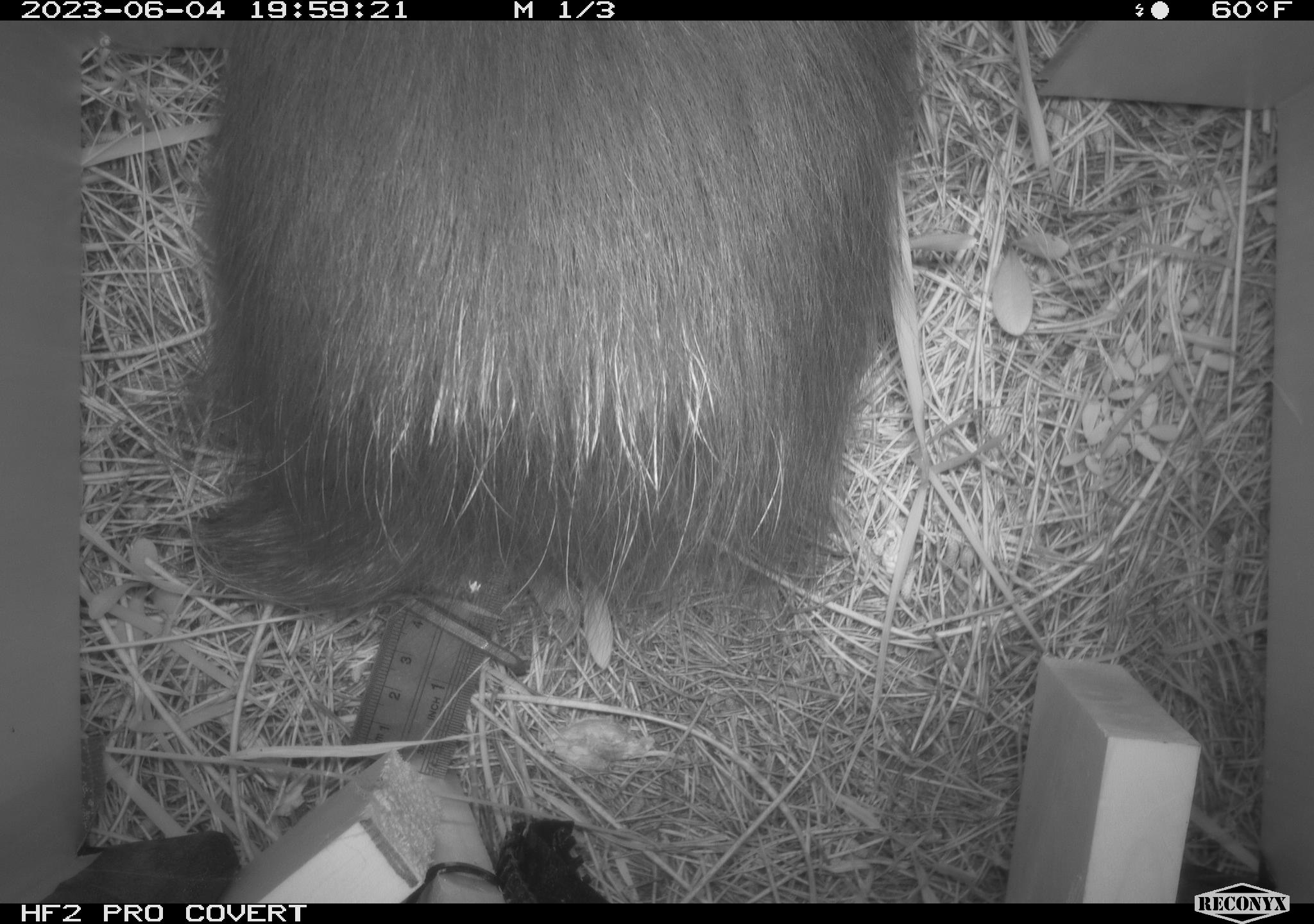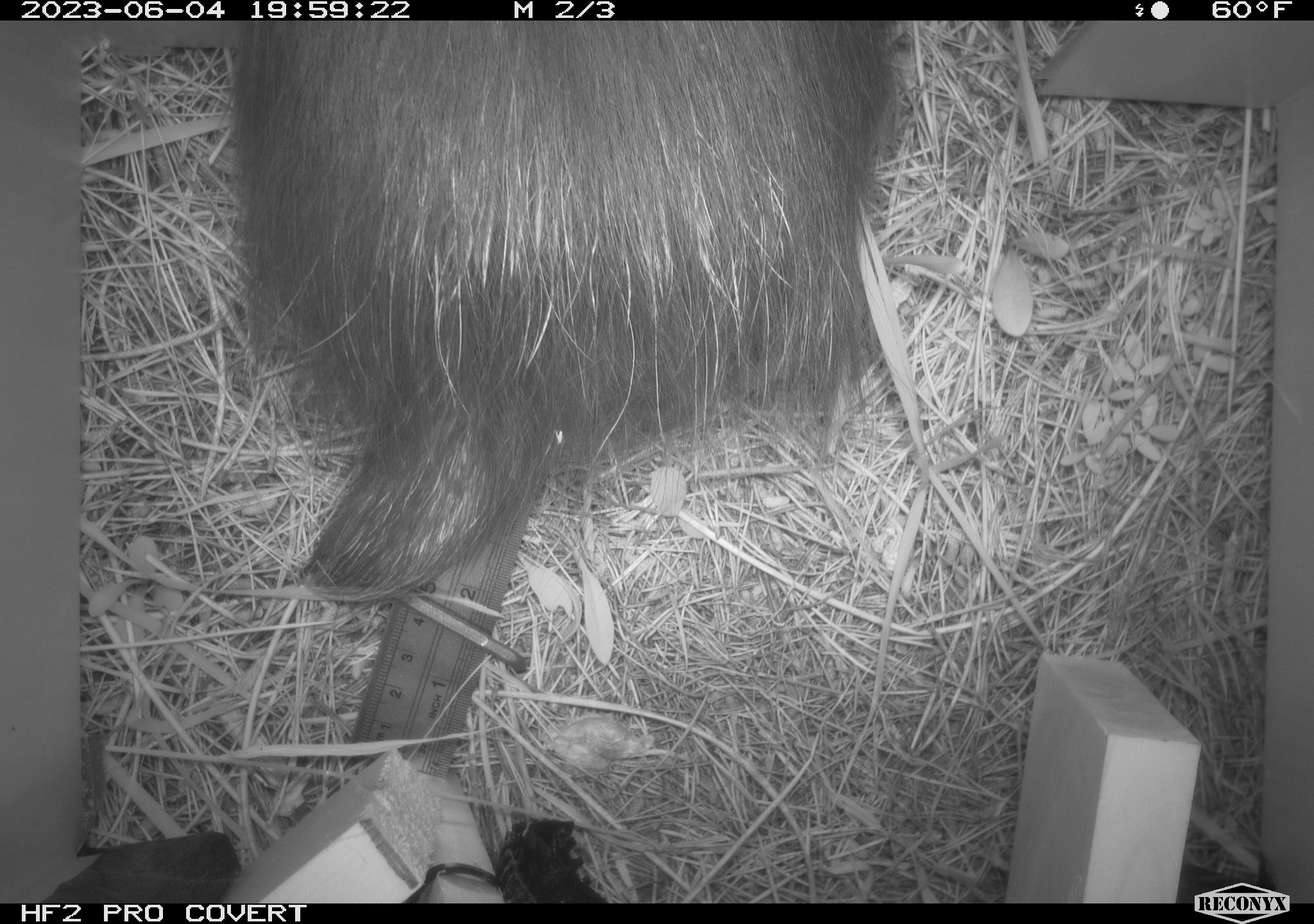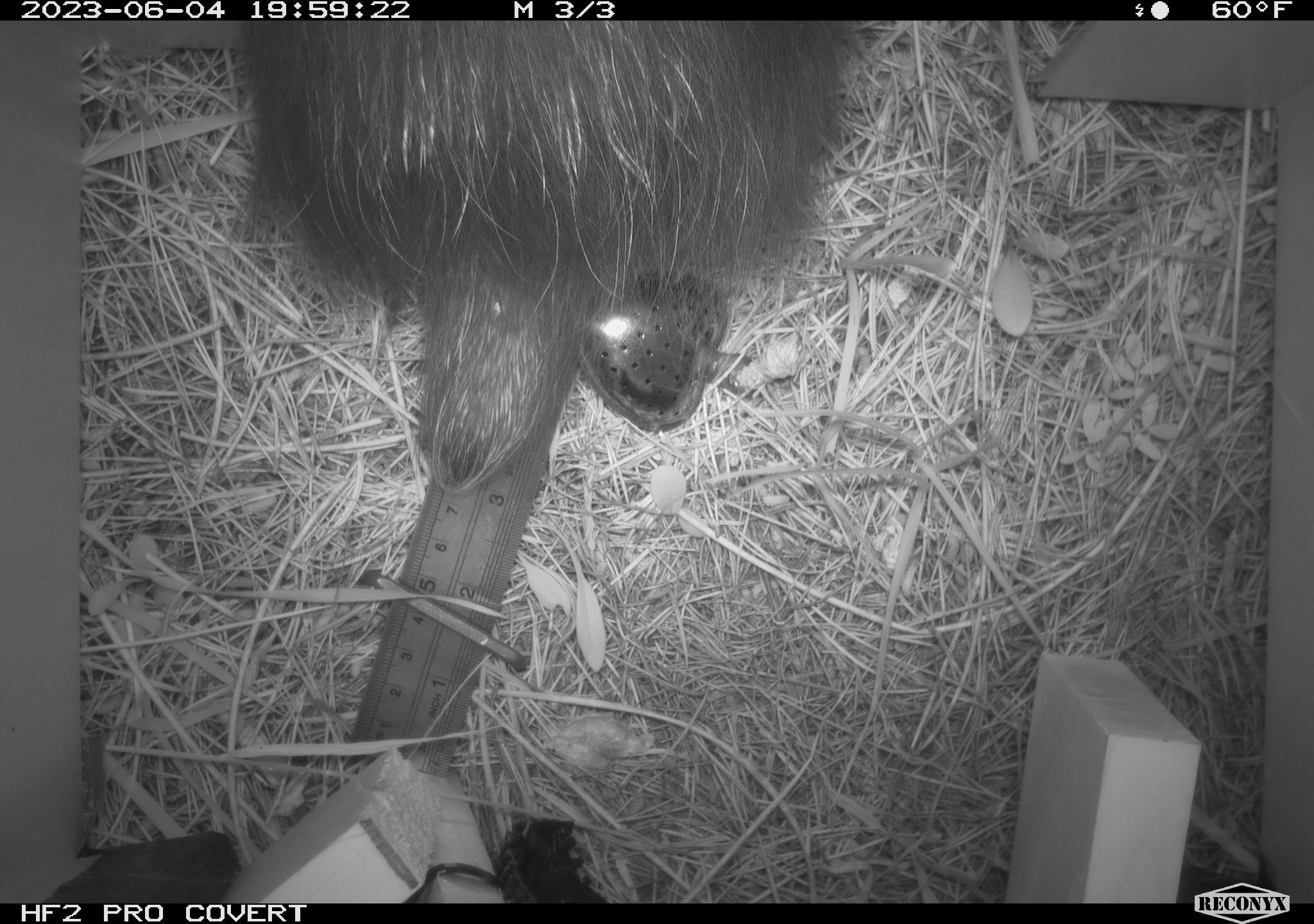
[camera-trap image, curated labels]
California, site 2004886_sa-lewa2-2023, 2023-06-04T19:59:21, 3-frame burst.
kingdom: Animalia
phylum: Chordata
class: Mammalia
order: Rodentia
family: Erethizontidae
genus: Erethizon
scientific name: Erethizon dorsatum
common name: north american porcupine